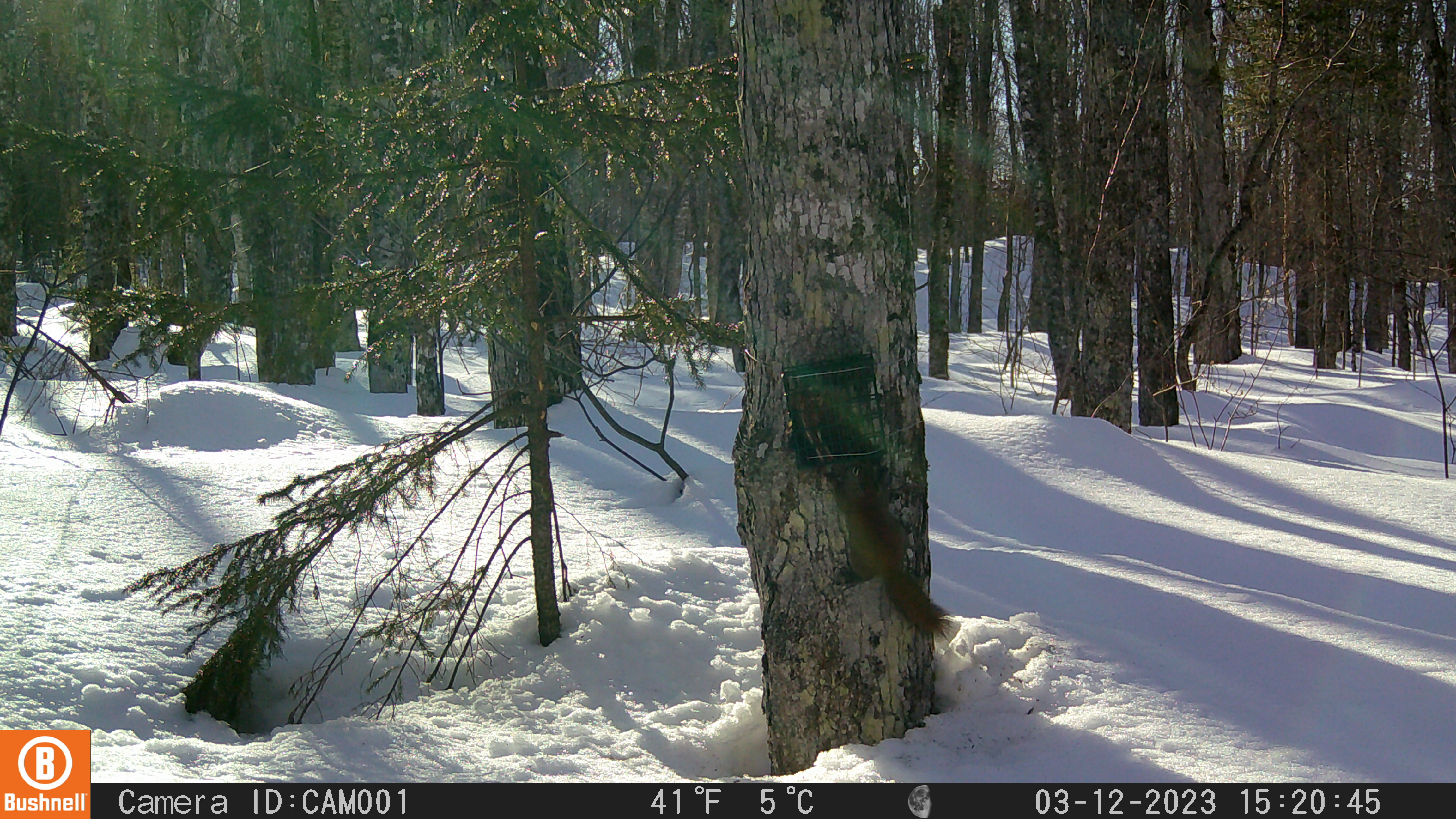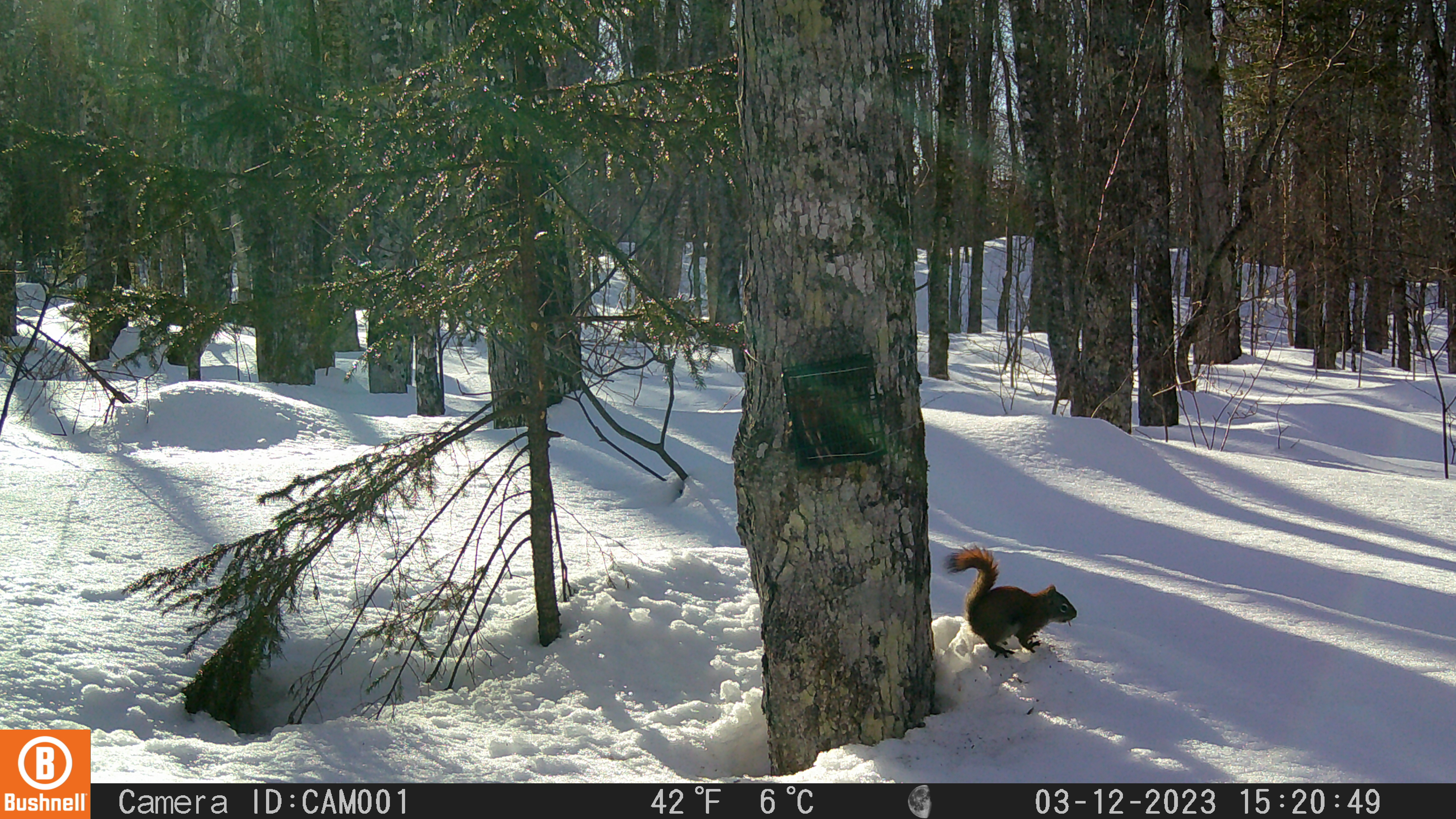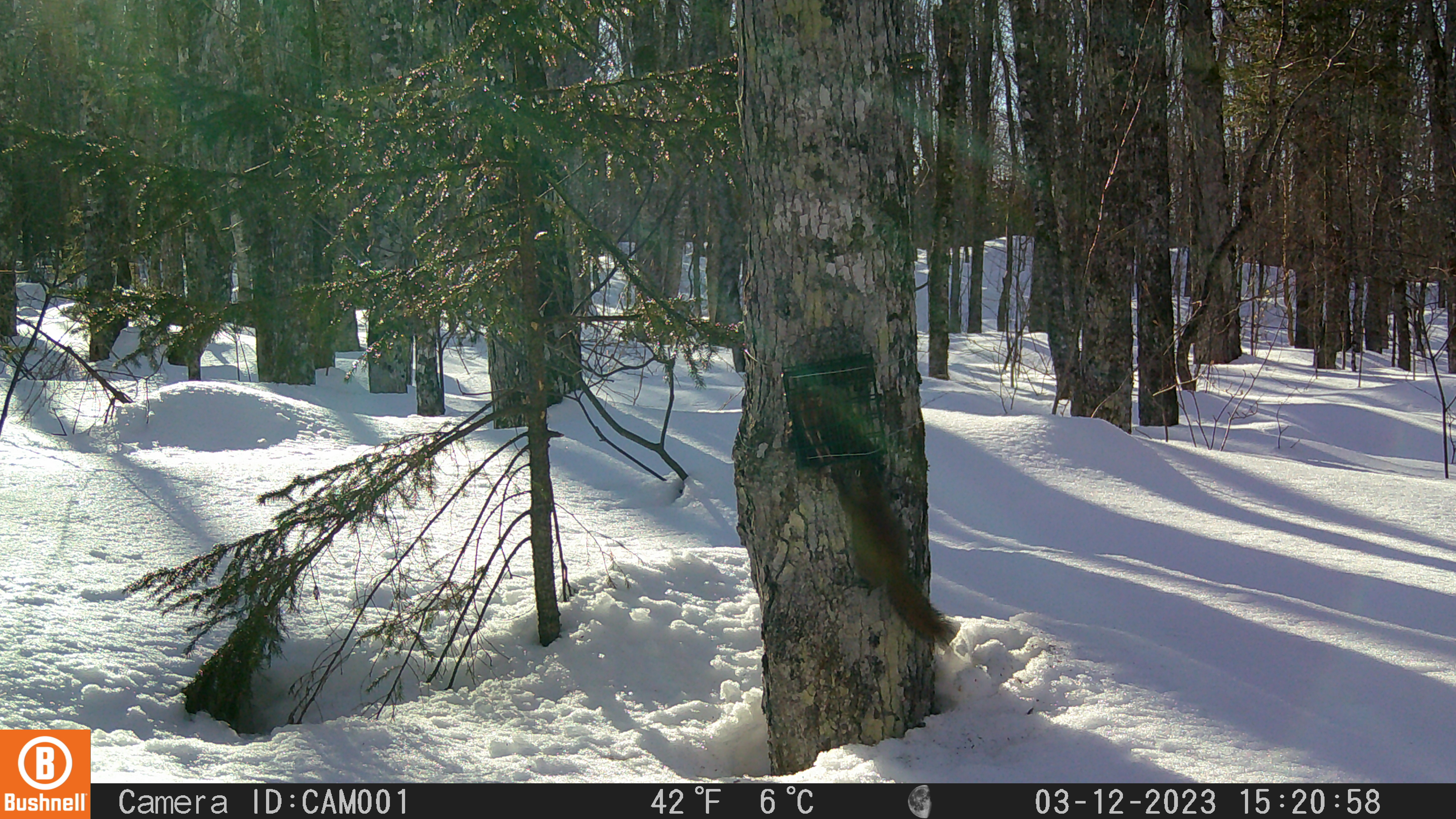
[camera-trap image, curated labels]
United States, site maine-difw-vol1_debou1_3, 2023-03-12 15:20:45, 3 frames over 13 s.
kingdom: Animalia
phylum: Chordata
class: Mammalia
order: Rodentia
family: Sciuridae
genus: Tamiasciurus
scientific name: Tamiasciurus hudsonicus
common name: red squirrel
Red squirrel (Tamiasciurus hudsonicus).